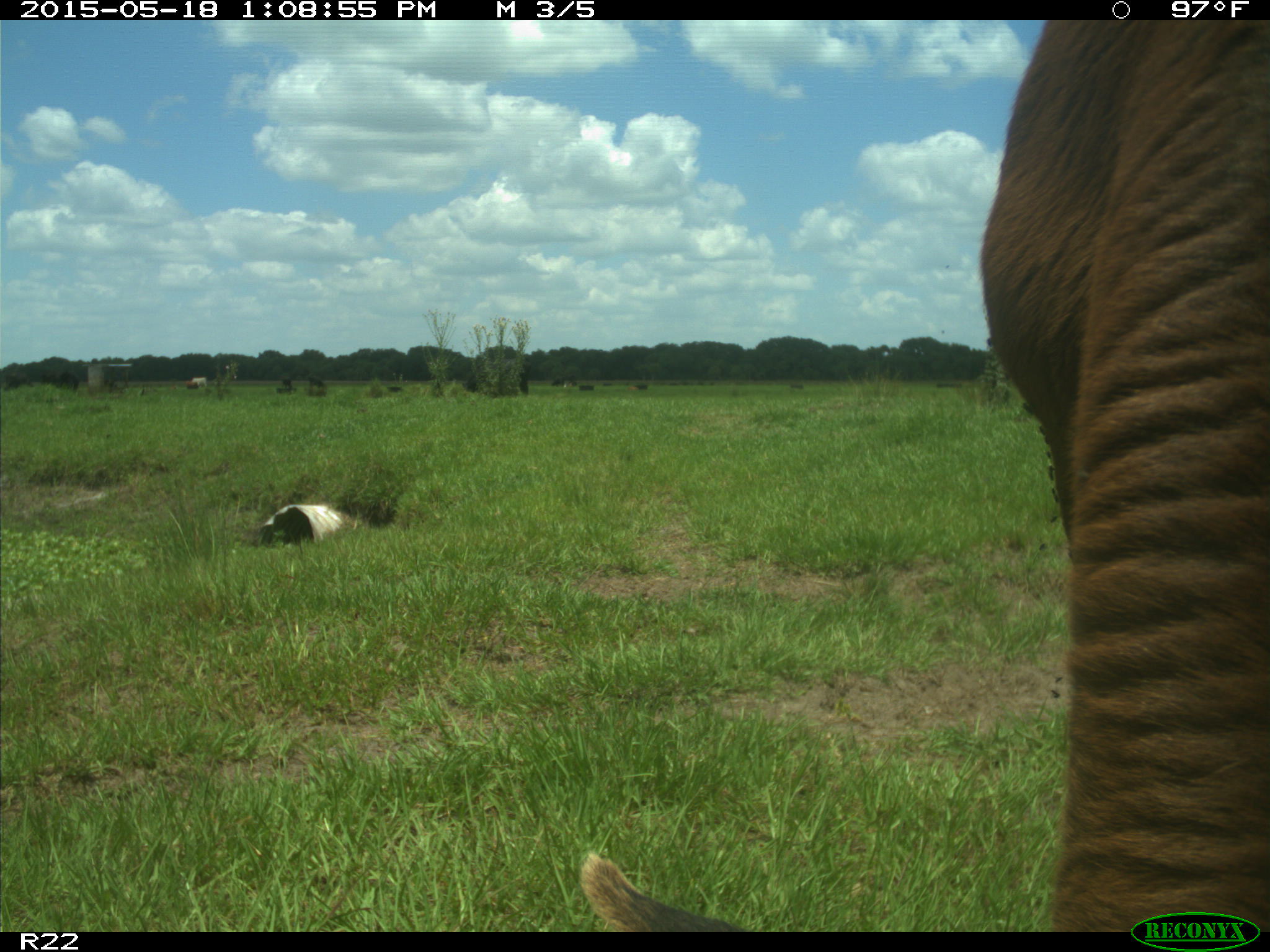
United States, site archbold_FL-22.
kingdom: Animalia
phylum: Chordata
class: Mammalia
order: Artiodactyla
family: Bovidae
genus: Bos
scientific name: Bos taurus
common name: domestic cow